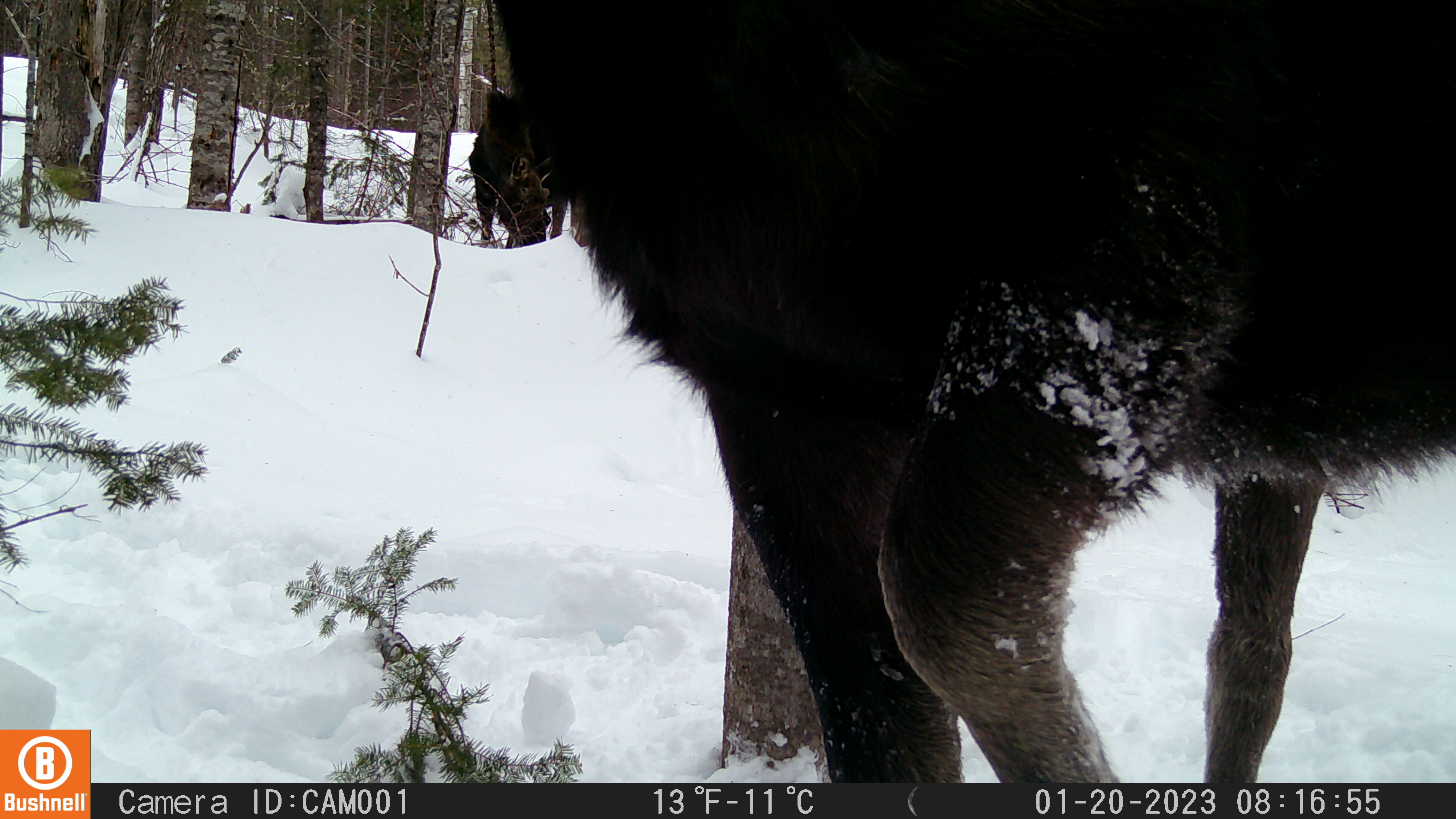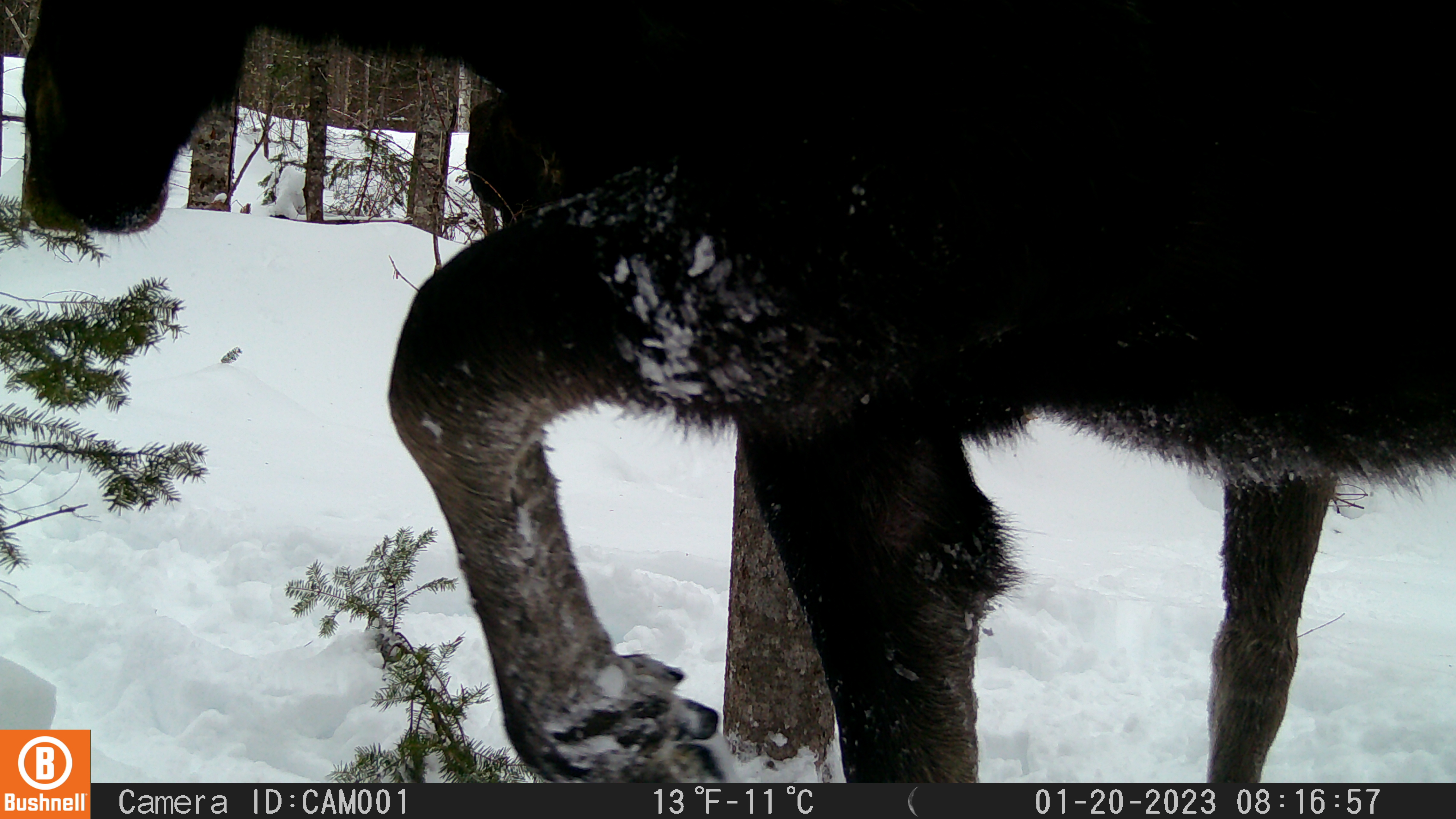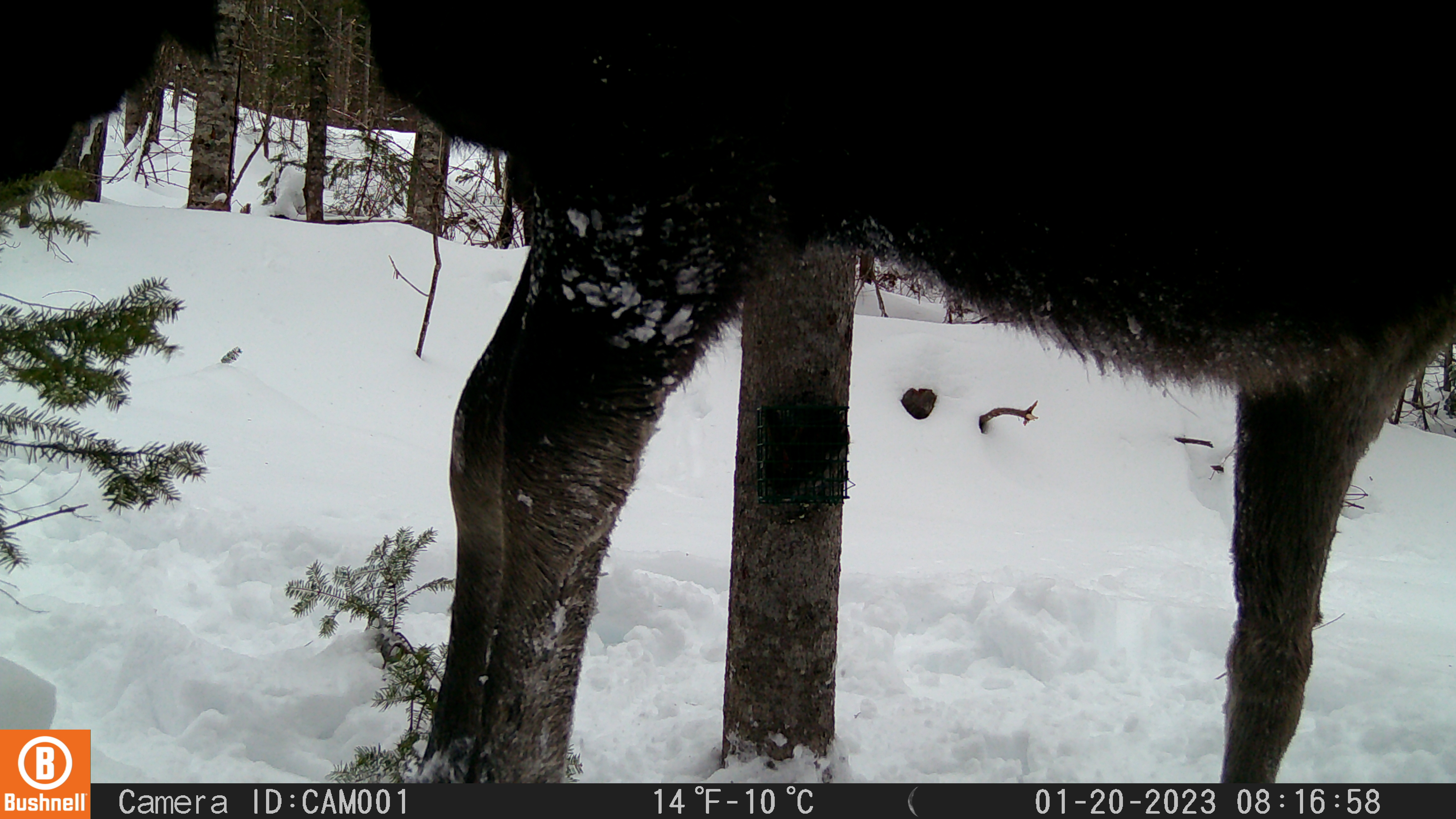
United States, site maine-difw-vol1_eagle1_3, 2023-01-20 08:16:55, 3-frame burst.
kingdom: Animalia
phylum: Chordata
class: Mammalia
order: Artiodactyla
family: Cervidae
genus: Alces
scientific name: Alces alces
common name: moose